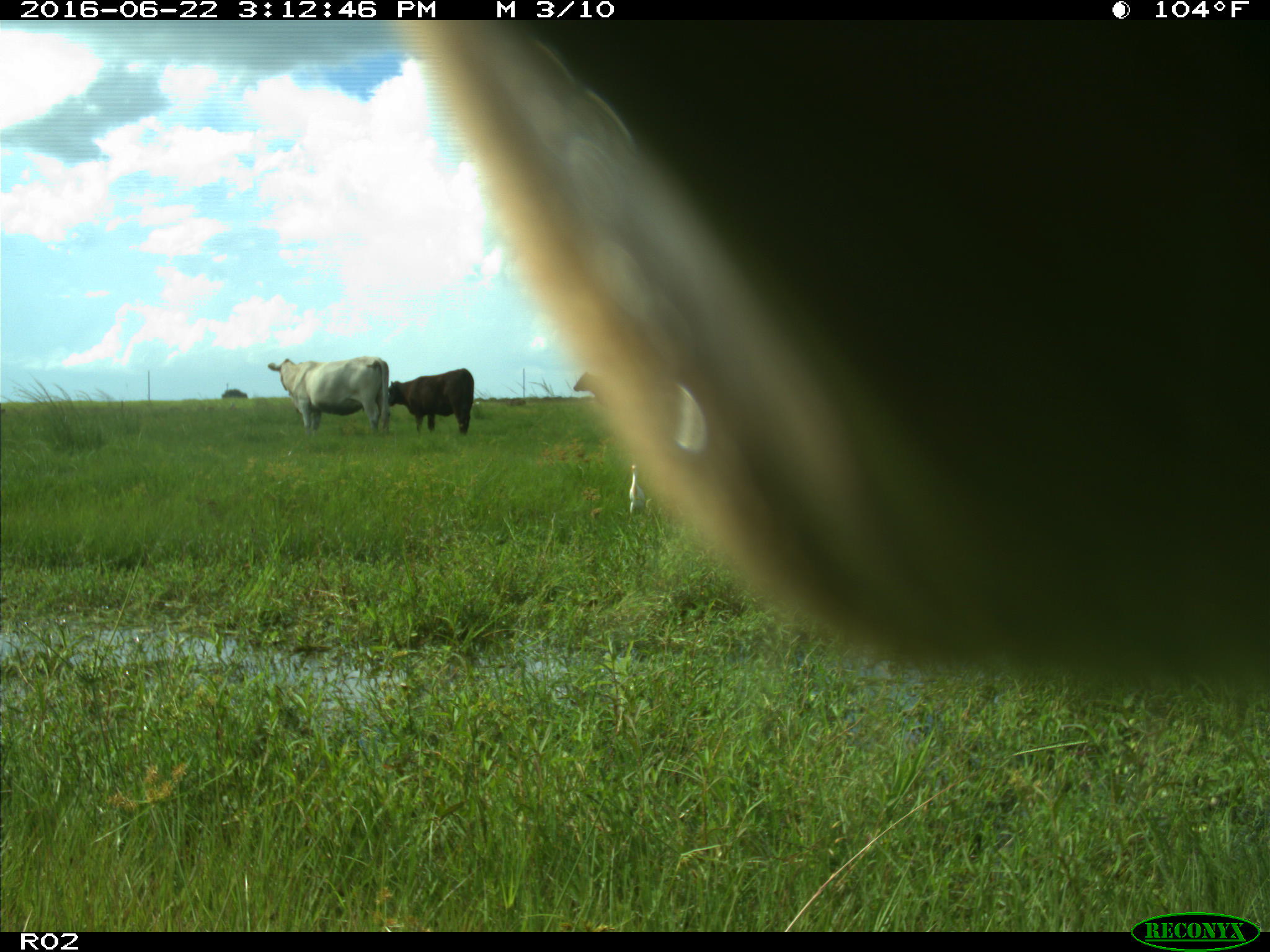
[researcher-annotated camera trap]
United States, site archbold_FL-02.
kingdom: Animalia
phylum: Chordata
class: Mammalia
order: Artiodactyla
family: Bovidae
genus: Bos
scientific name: Bos taurus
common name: domestic cow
Bos taurus (domestic cow).